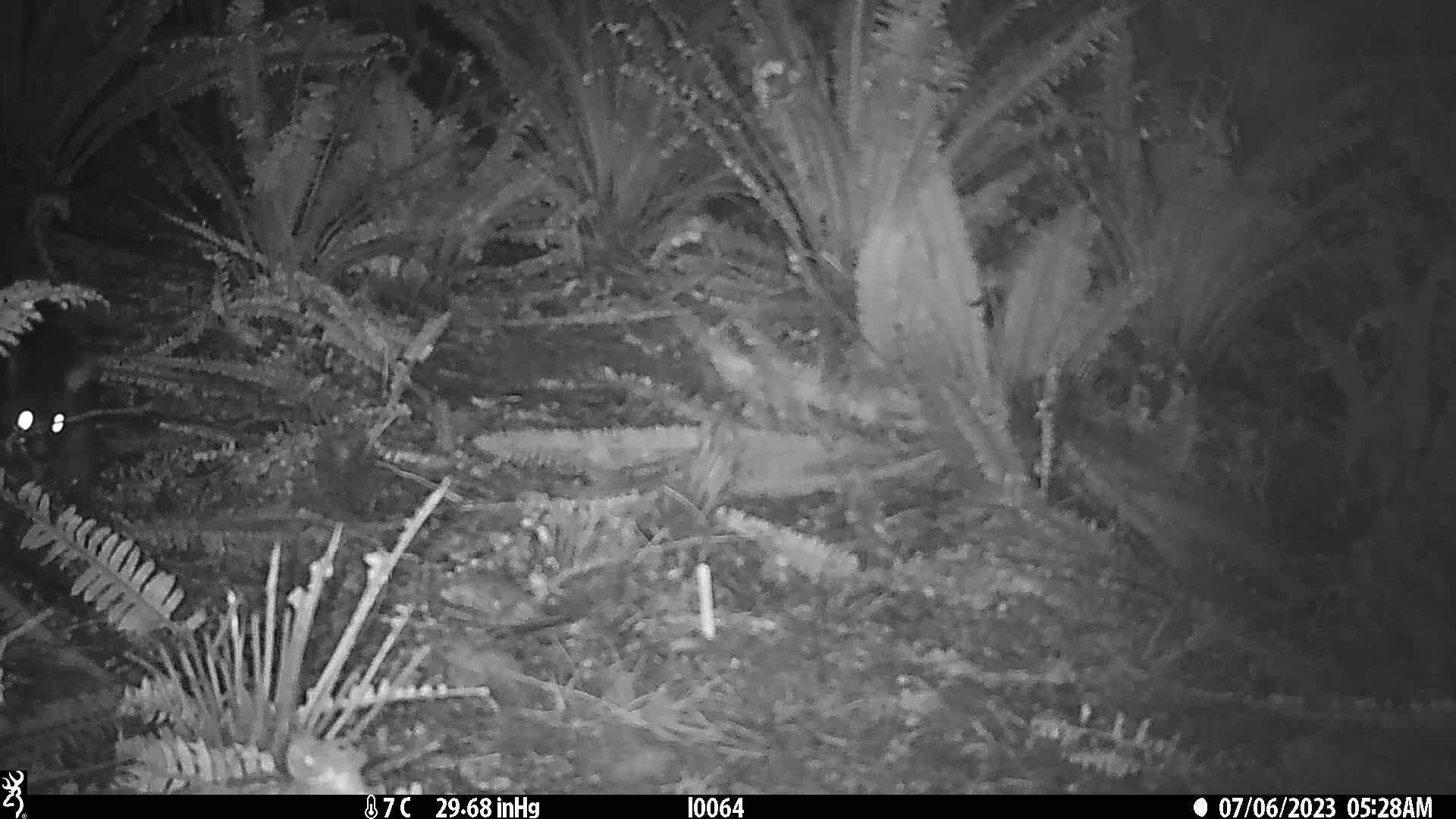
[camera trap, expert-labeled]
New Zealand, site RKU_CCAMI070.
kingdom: Animalia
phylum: Chordata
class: Mammalia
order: Diprotodontia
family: Phalangeridae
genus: Trichosurus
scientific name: Trichosurus vulpecula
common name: common brushtail possum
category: possum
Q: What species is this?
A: Possum (common brushtail possum) (Trichosurus vulpecula).